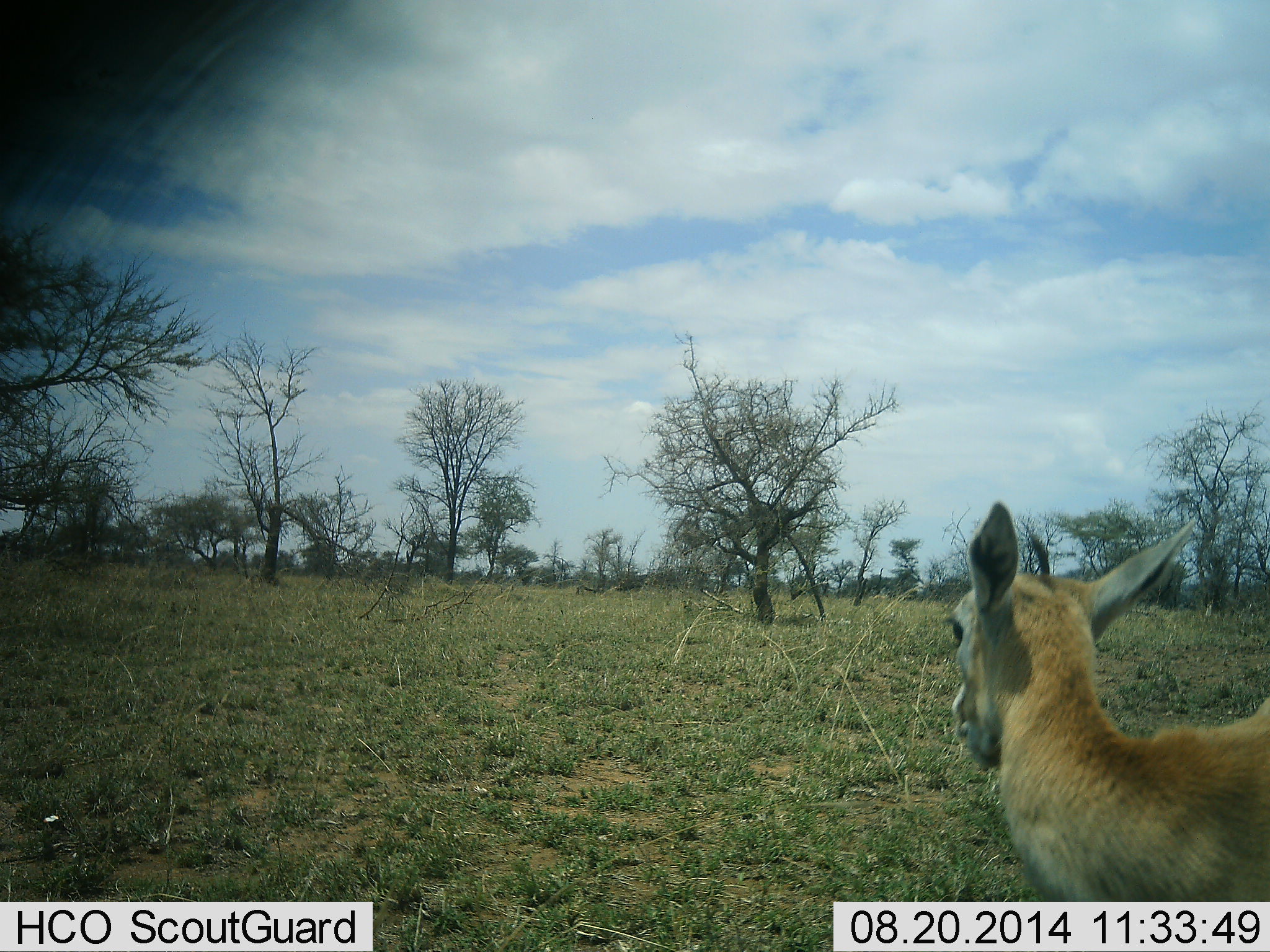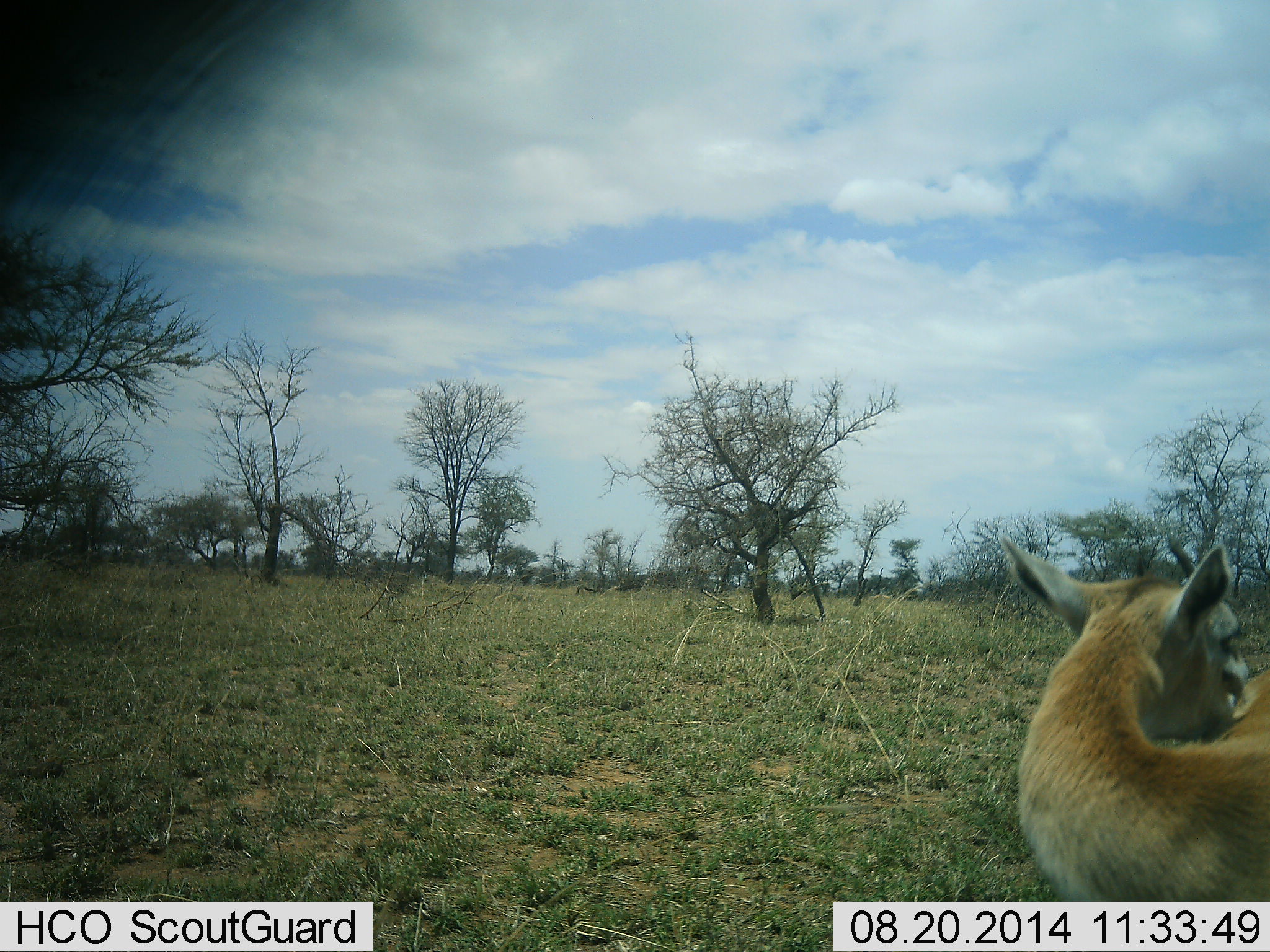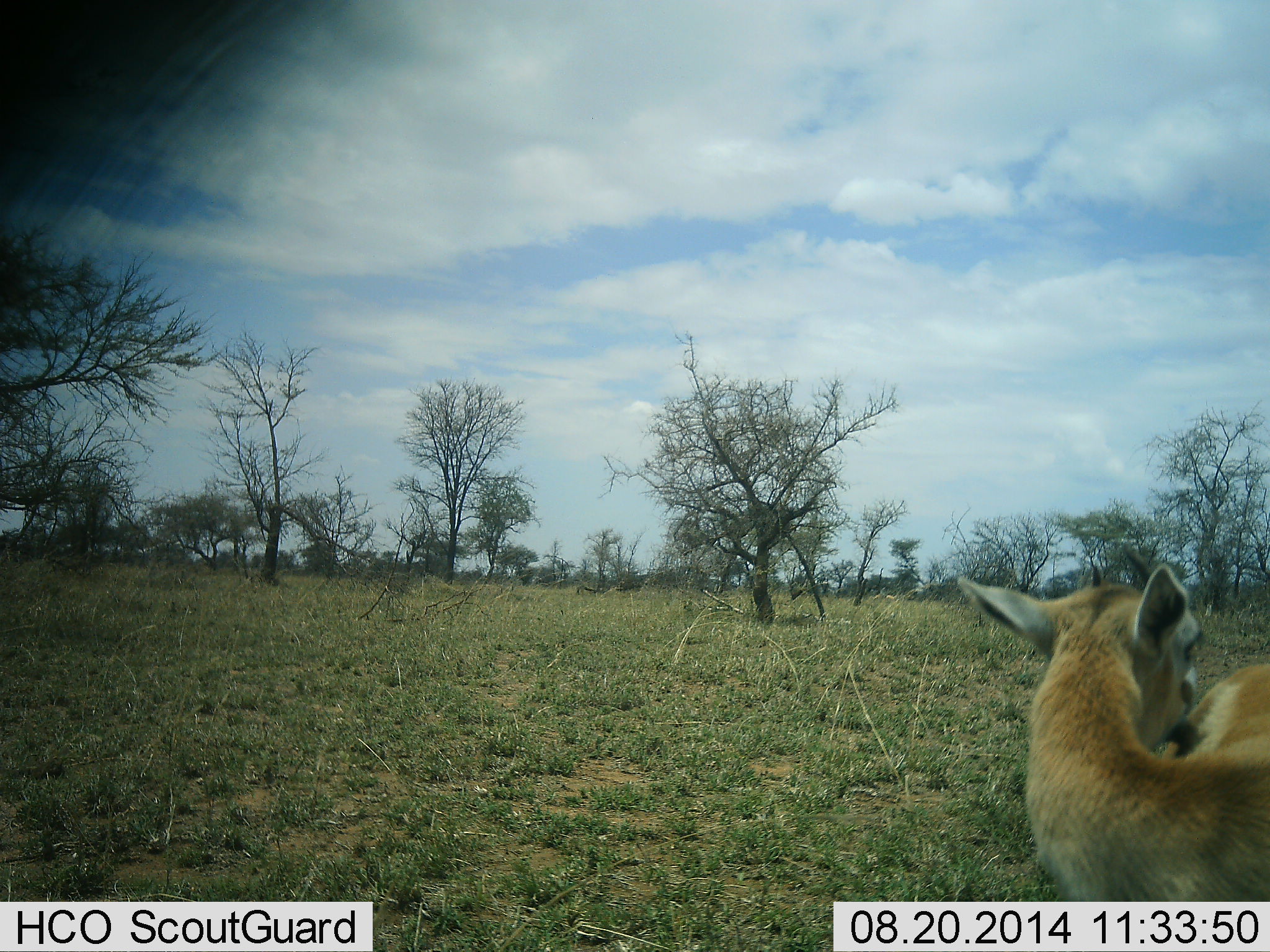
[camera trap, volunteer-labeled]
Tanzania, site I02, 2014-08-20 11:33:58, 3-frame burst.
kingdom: Animalia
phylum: Chordata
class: Mammalia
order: Artiodactyla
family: Bovidae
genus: Eudorcas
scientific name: Eudorcas thomsonii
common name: thomson's gazelle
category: gazellethomsons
Gazellethomsons (thomson's gazelle) (Eudorcas thomsonii), count 1. Behavior (volunteer vote fractions): standing 75%, resting 17%, moving 8%, interacting 0%. Young present (vote fraction): 0%. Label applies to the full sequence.